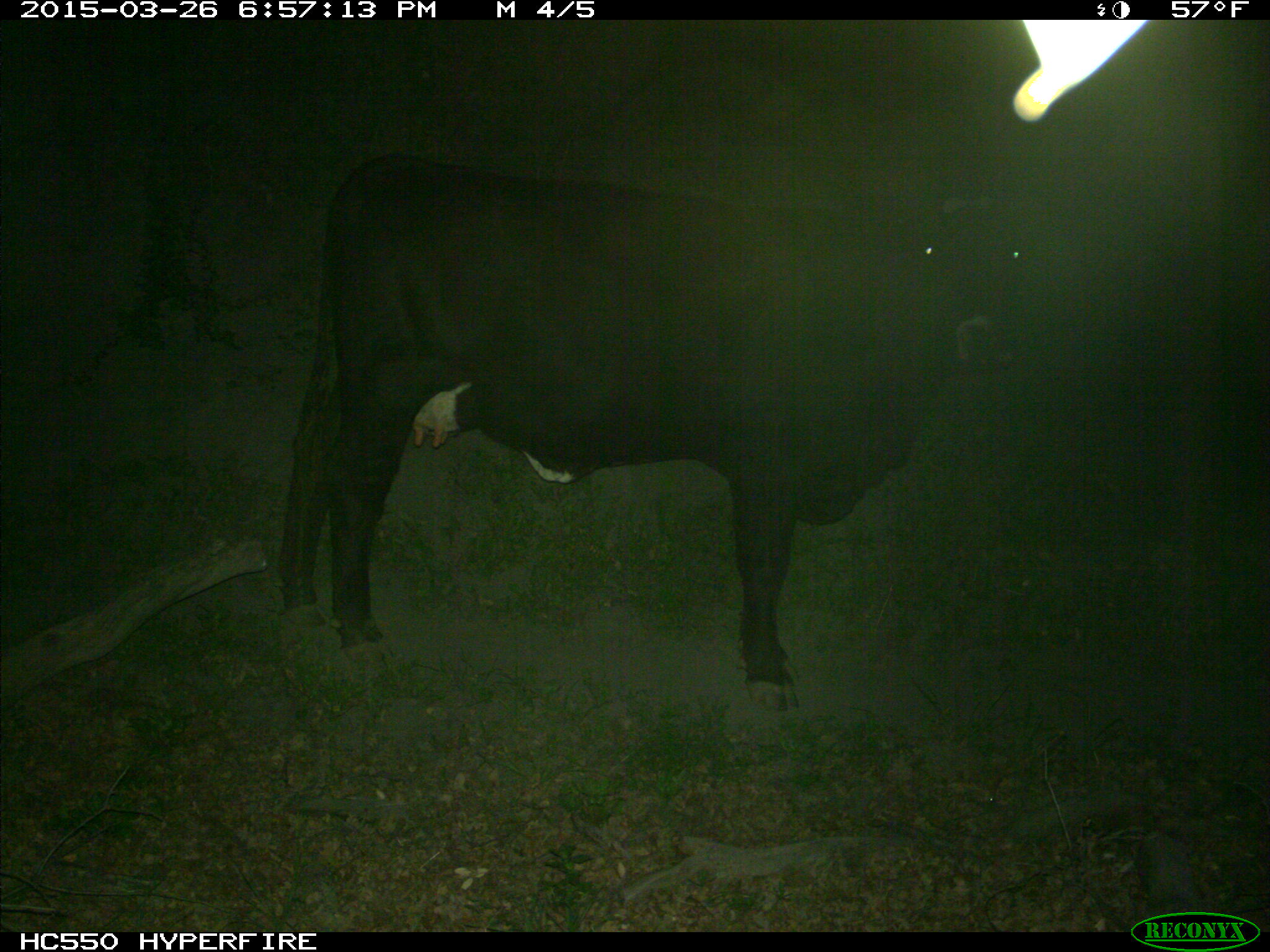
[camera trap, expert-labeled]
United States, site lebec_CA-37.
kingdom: Animalia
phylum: Chordata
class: Mammalia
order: Artiodactyla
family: Bovidae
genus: Bos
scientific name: Bos taurus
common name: domestic cow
Bos taurus (domestic cow).